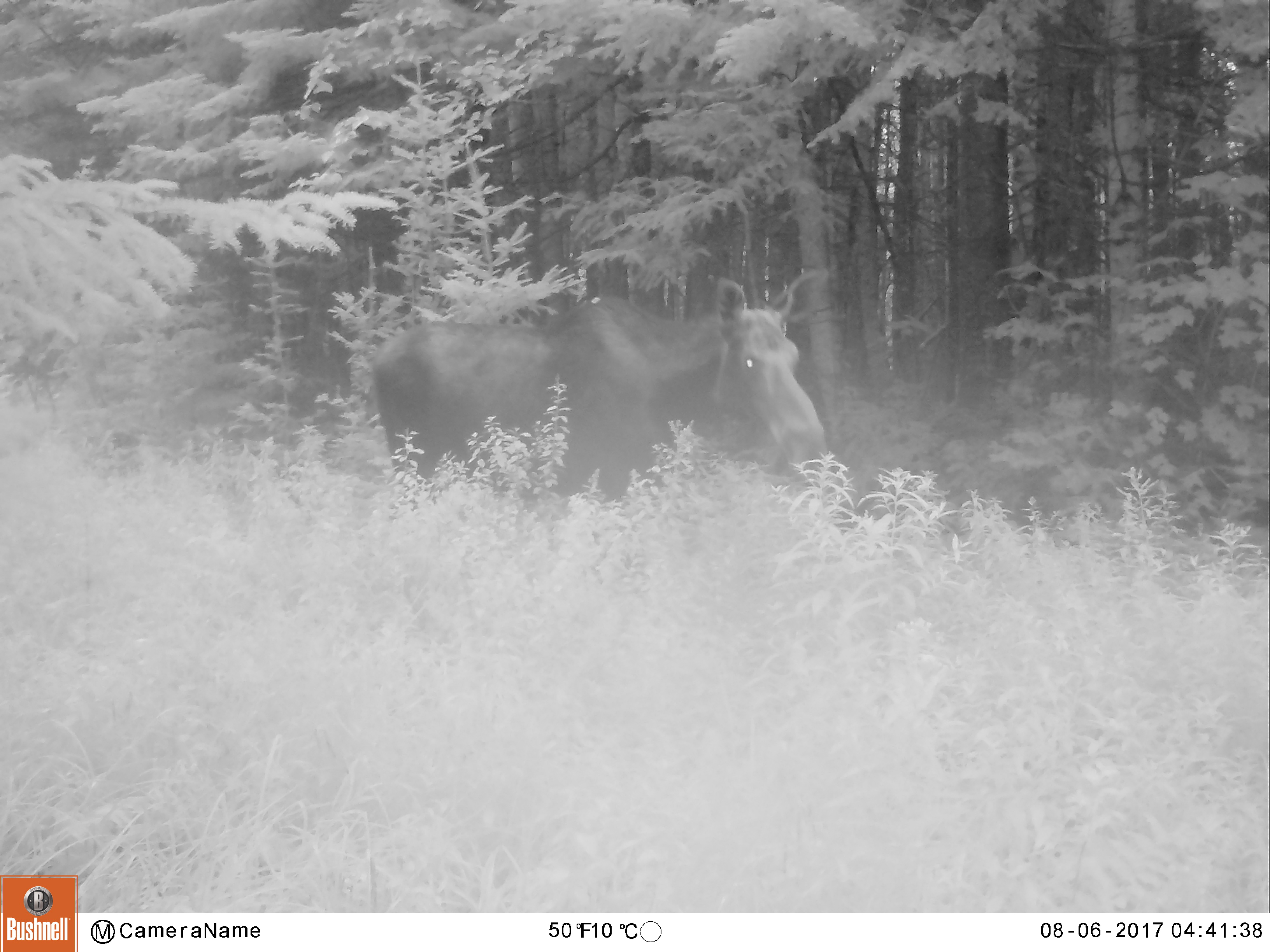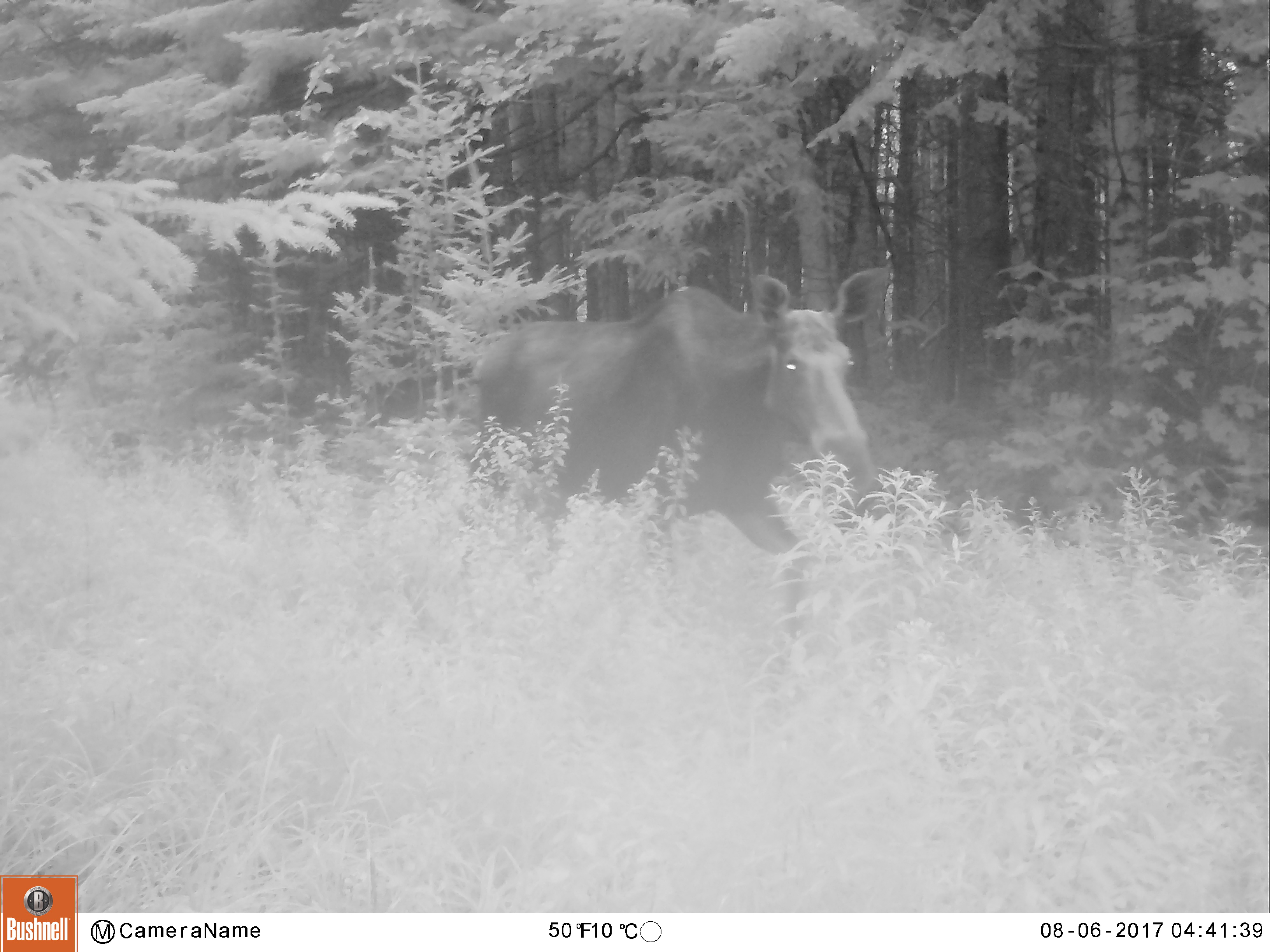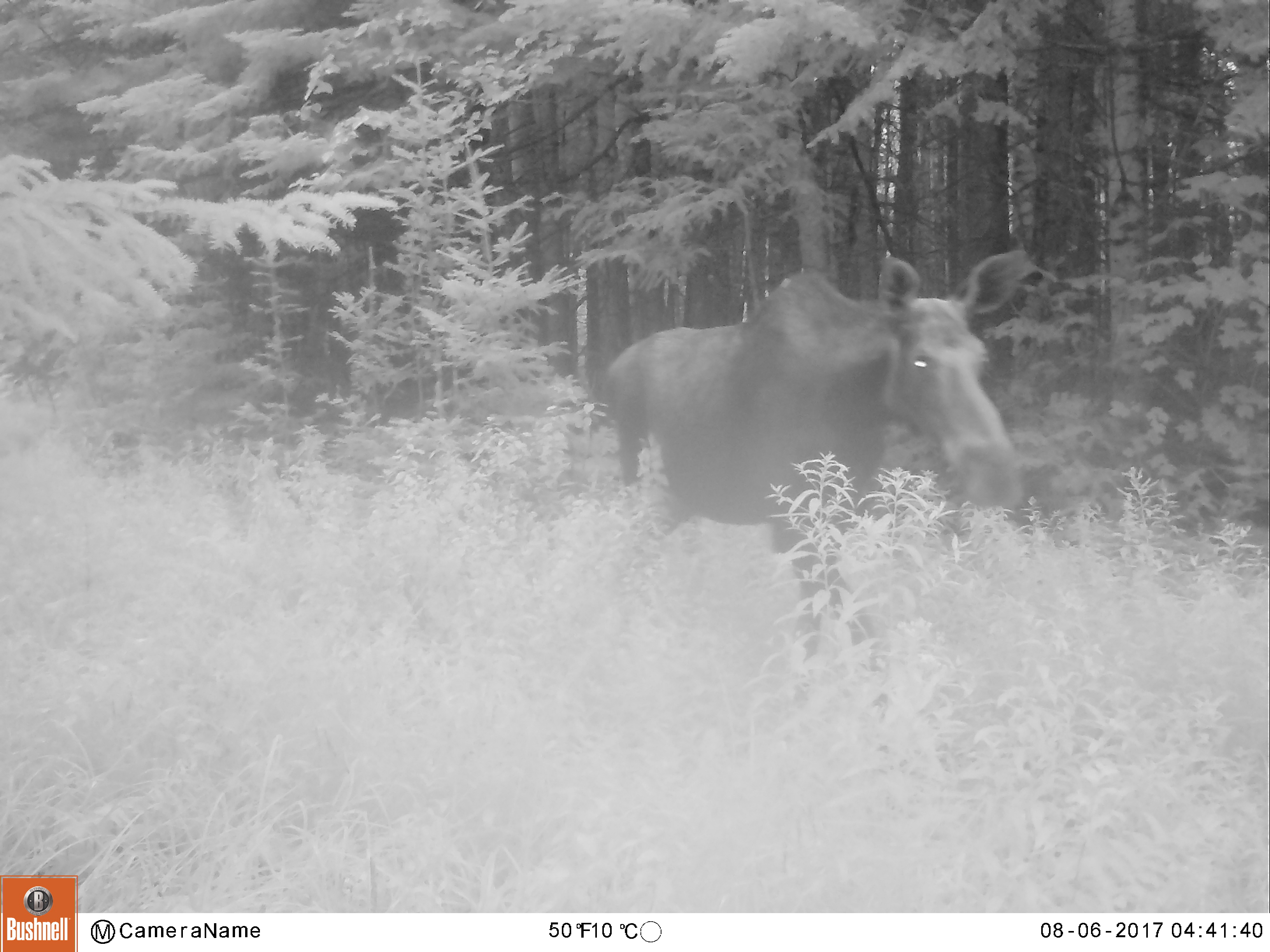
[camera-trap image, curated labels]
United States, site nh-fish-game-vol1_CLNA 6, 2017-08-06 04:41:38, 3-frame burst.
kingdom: Animalia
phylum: Chordata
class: Mammalia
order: Artiodactyla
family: Cervidae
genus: Alces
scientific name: Alces alces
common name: moose